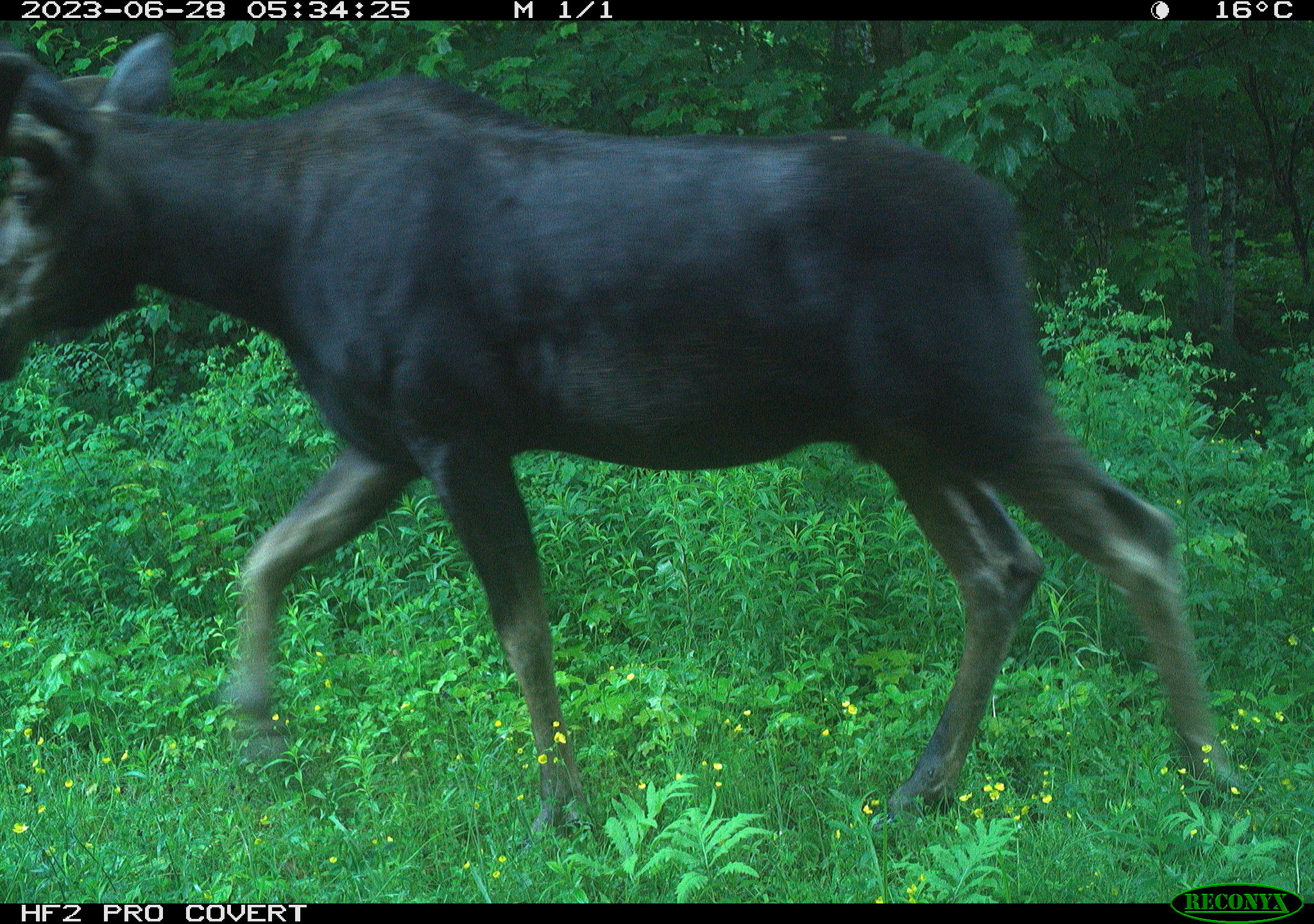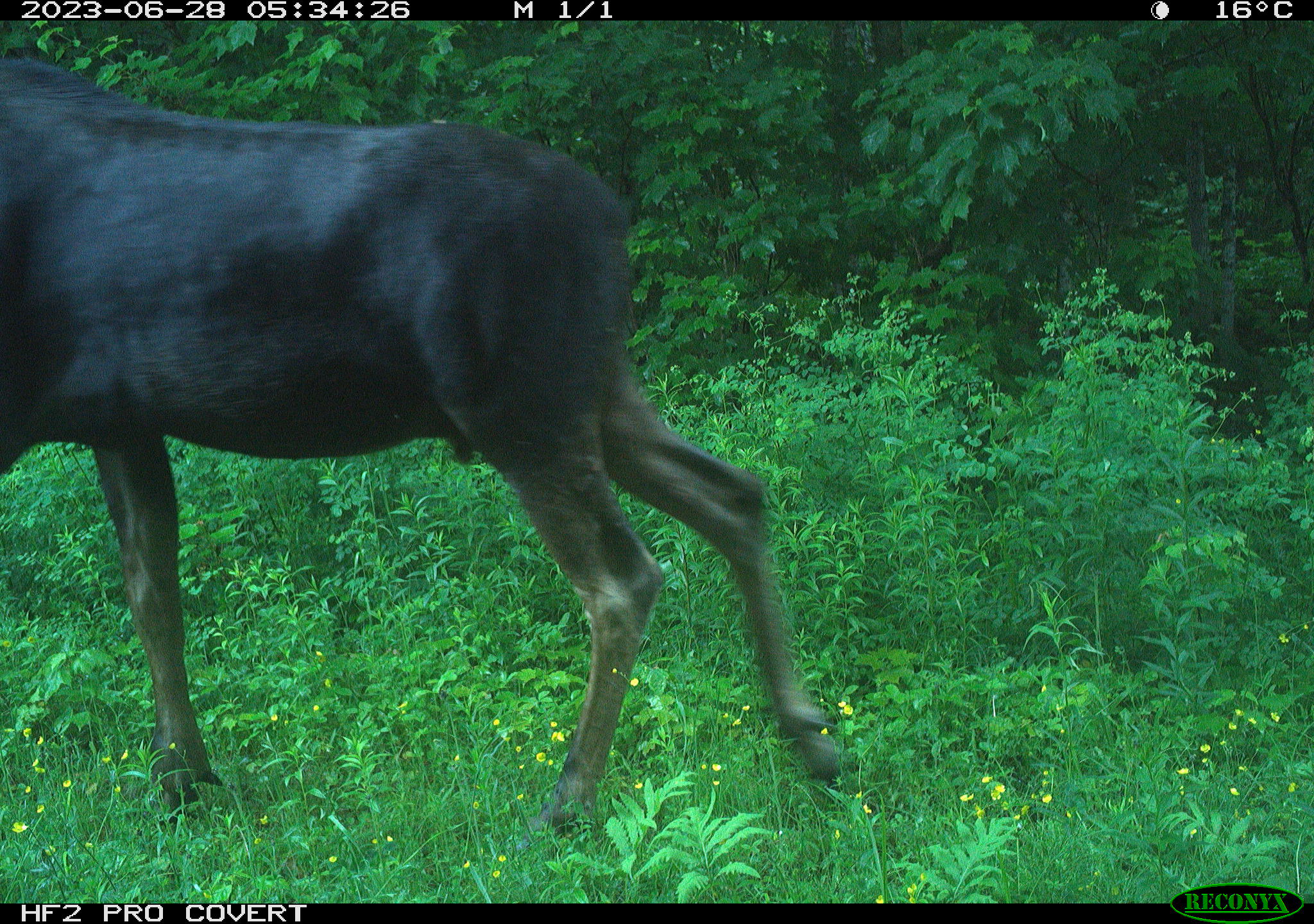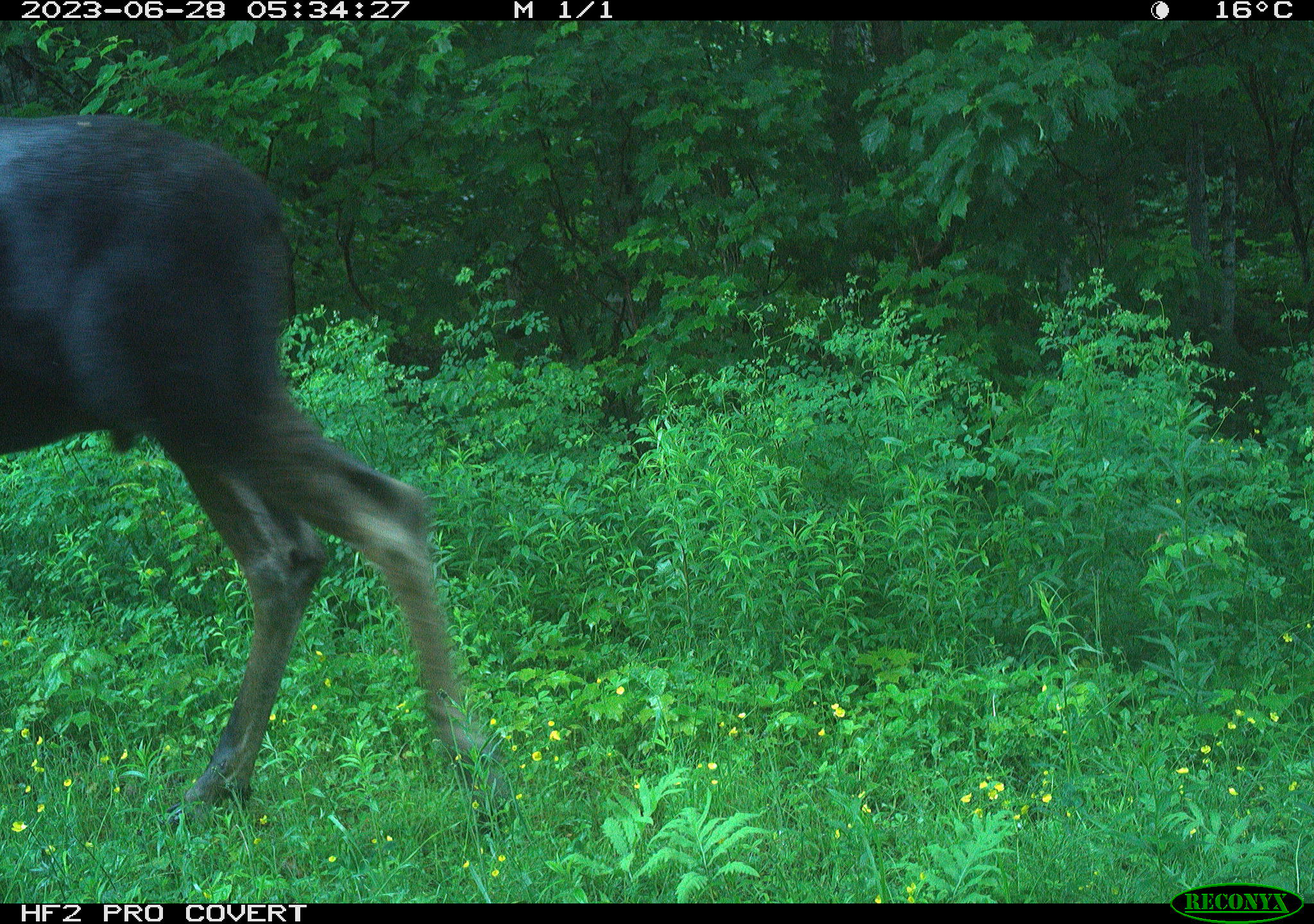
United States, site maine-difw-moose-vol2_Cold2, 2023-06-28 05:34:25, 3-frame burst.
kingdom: Animalia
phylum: Chordata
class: Mammalia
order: Artiodactyla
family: Cervidae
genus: Alces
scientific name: Alces alces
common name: moose